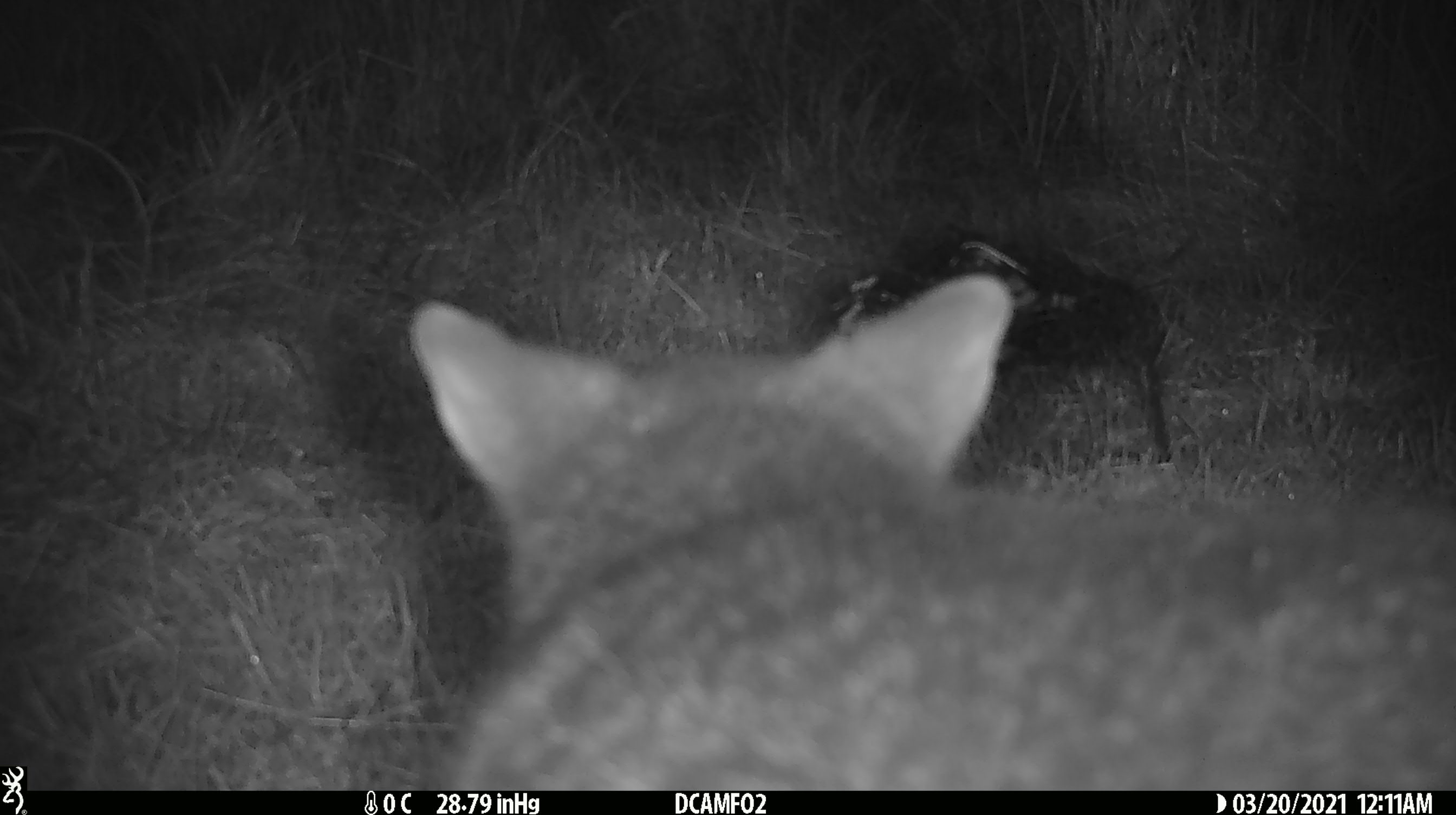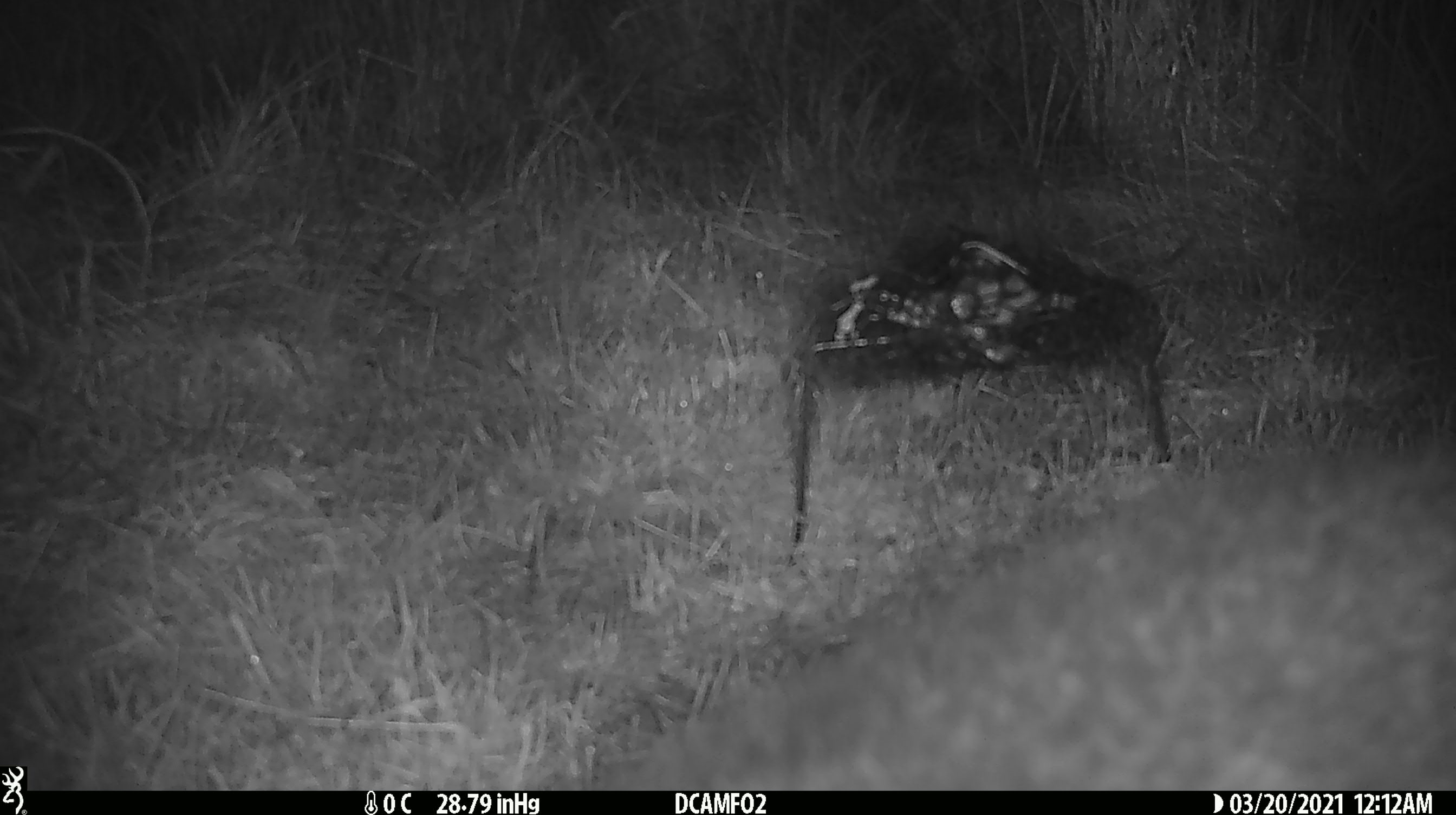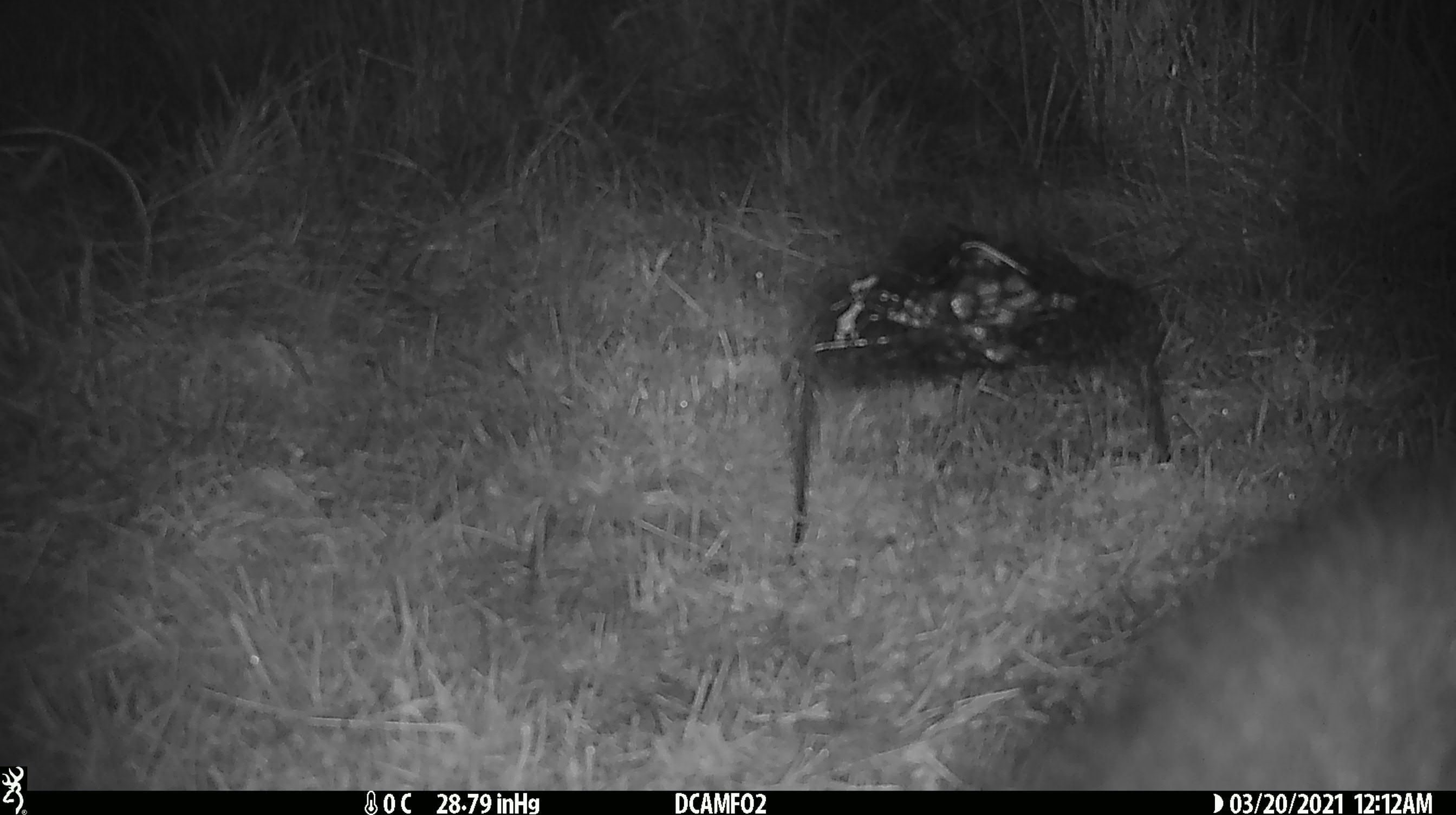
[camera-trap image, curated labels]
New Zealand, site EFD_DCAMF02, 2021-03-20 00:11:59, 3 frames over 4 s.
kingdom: Animalia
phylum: Chordata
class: Mammalia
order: Diprotodontia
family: Phalangeridae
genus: Trichosurus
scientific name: Trichosurus vulpecula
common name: common brushtail possum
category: possum